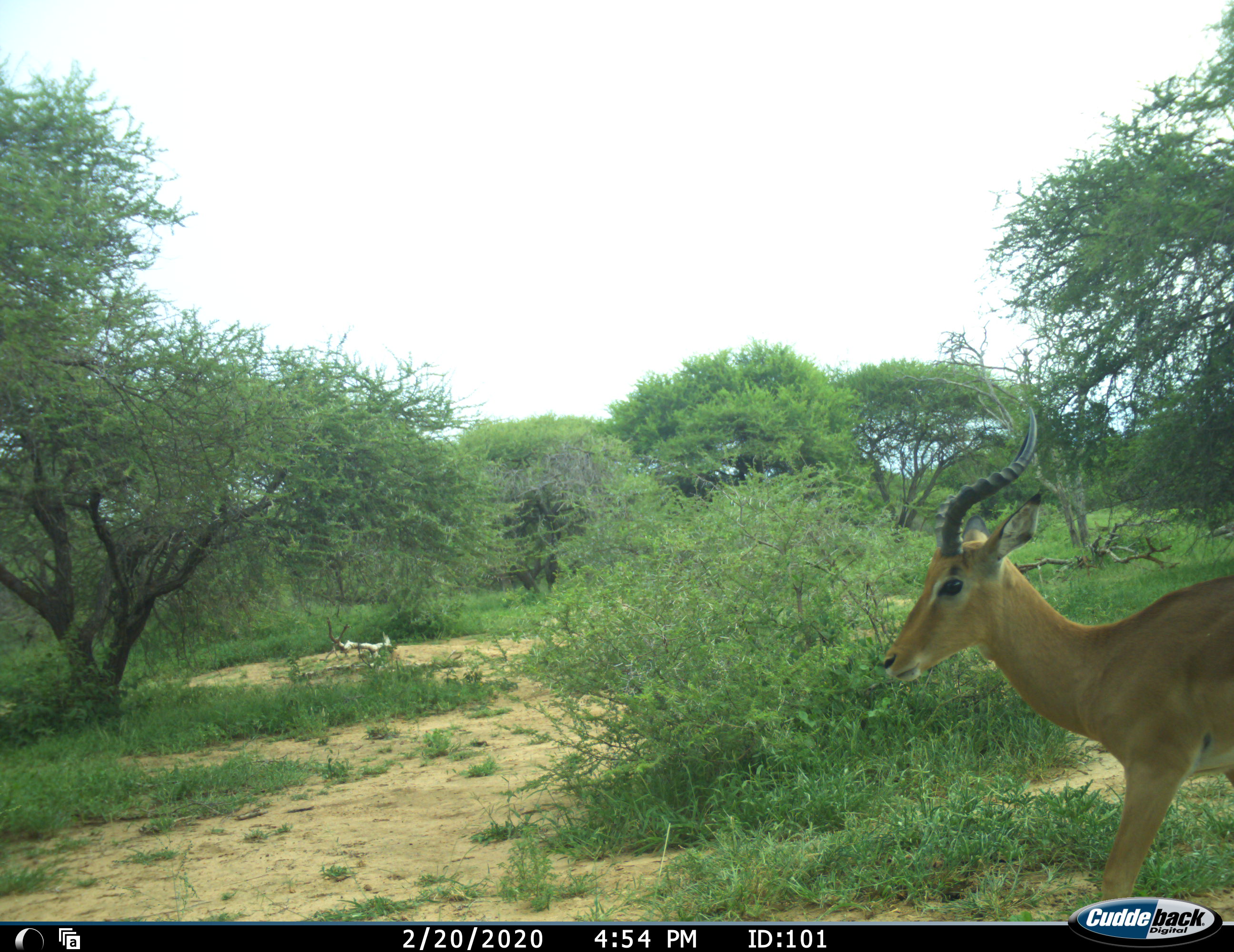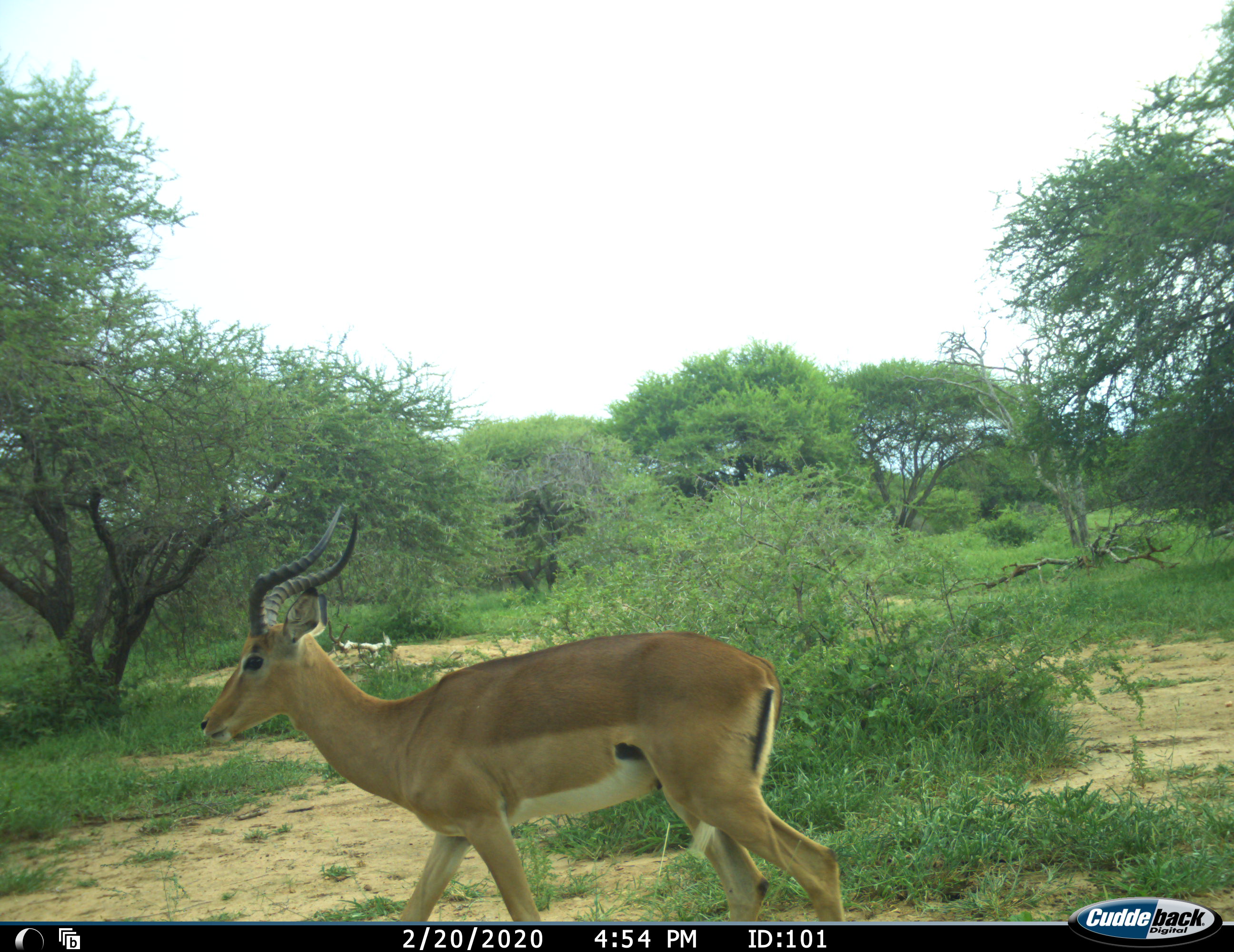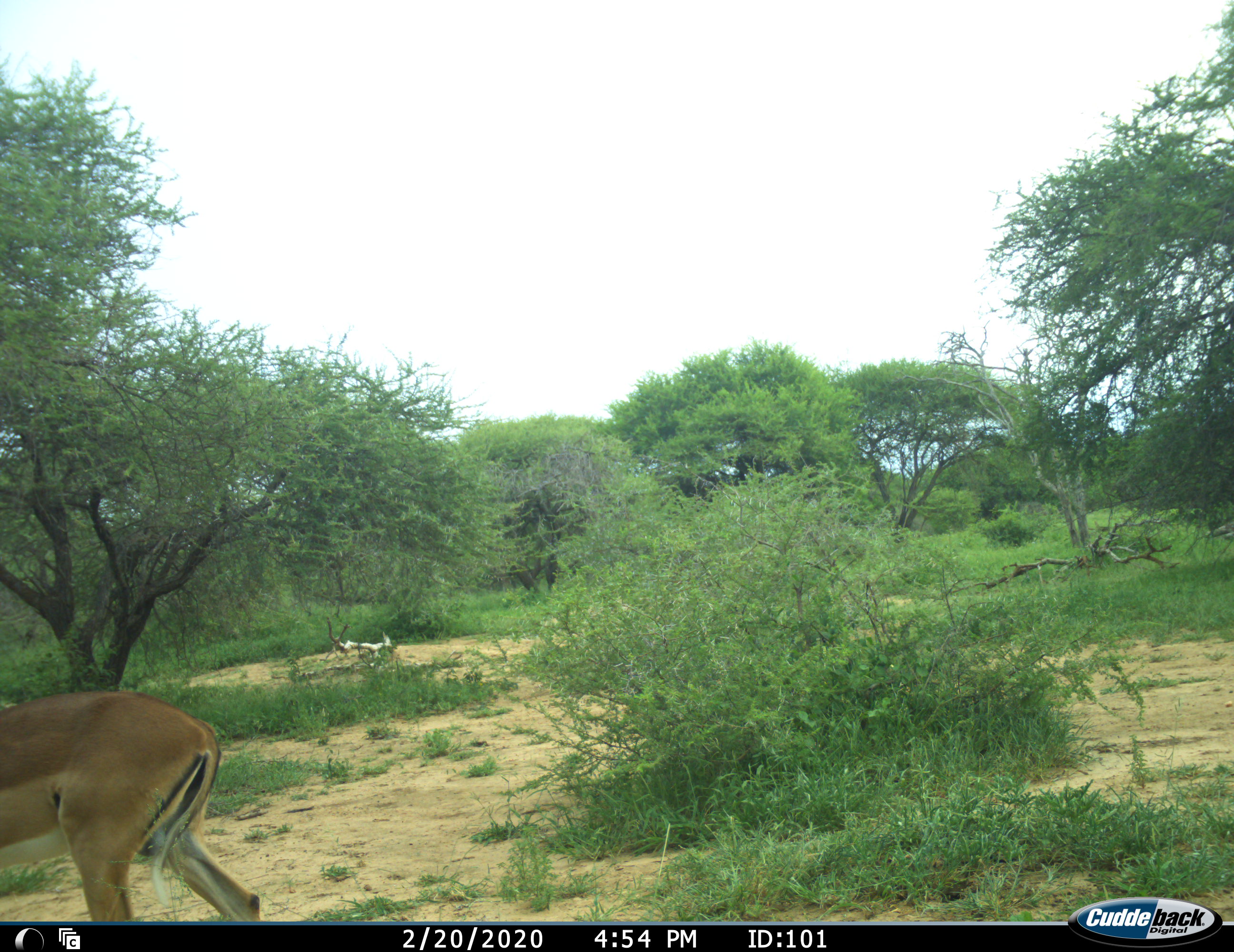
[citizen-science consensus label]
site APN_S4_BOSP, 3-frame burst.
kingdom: Animalia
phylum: Chordata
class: Mammalia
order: Artiodactyla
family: Bovidae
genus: Aepyceros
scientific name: Aepyceros melampus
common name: impala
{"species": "impala (Aepyceros melampus)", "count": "1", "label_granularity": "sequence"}